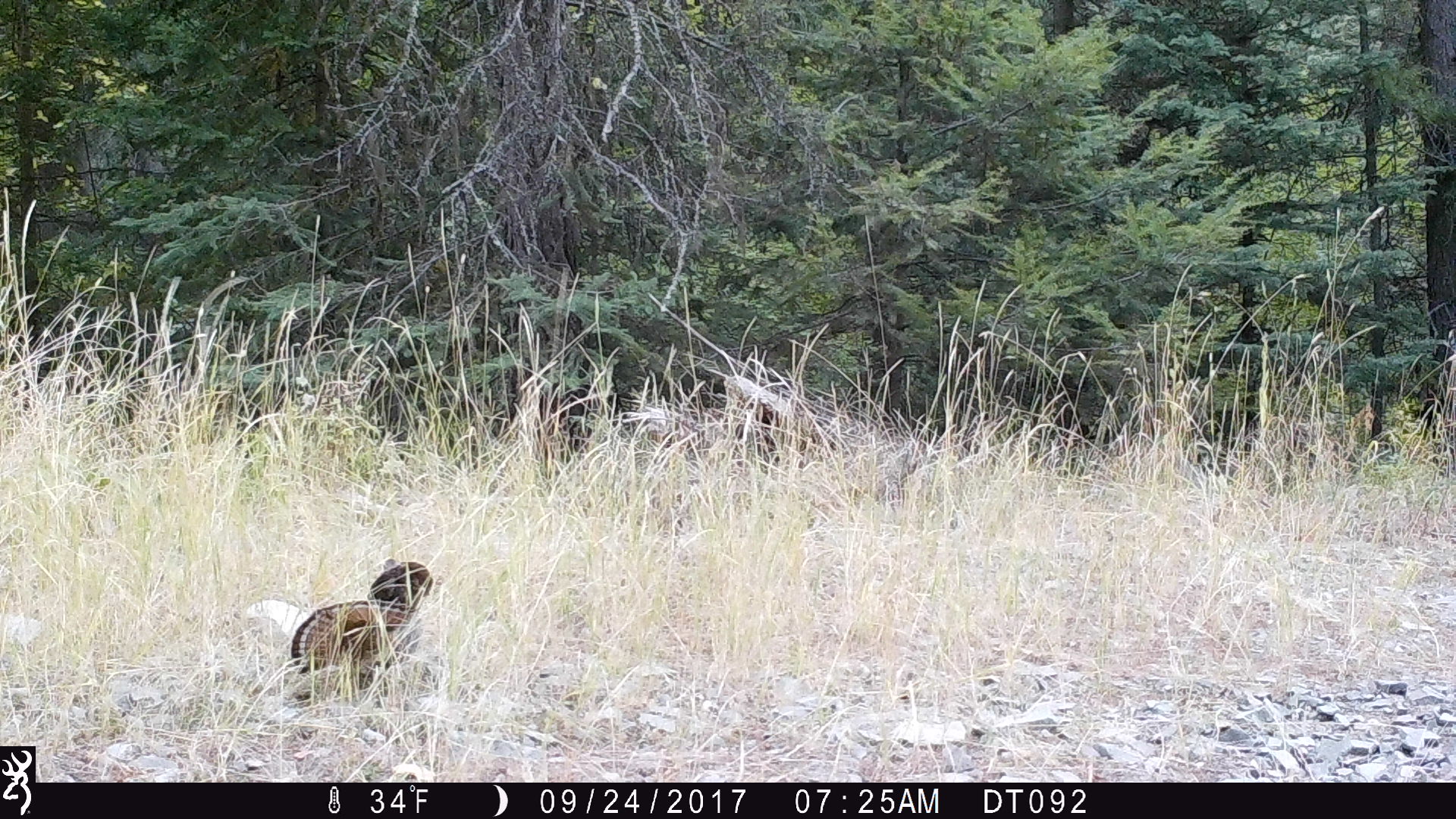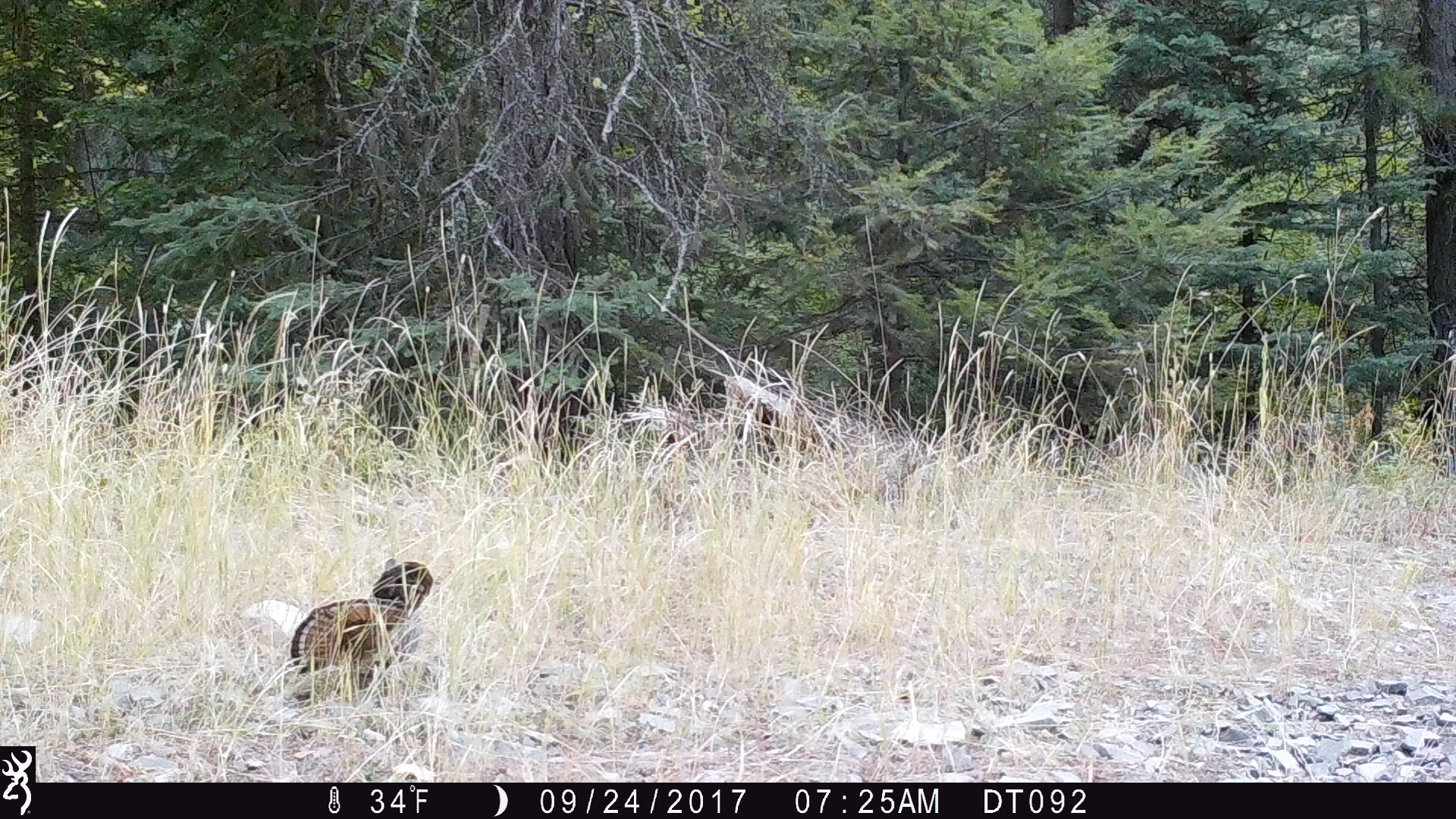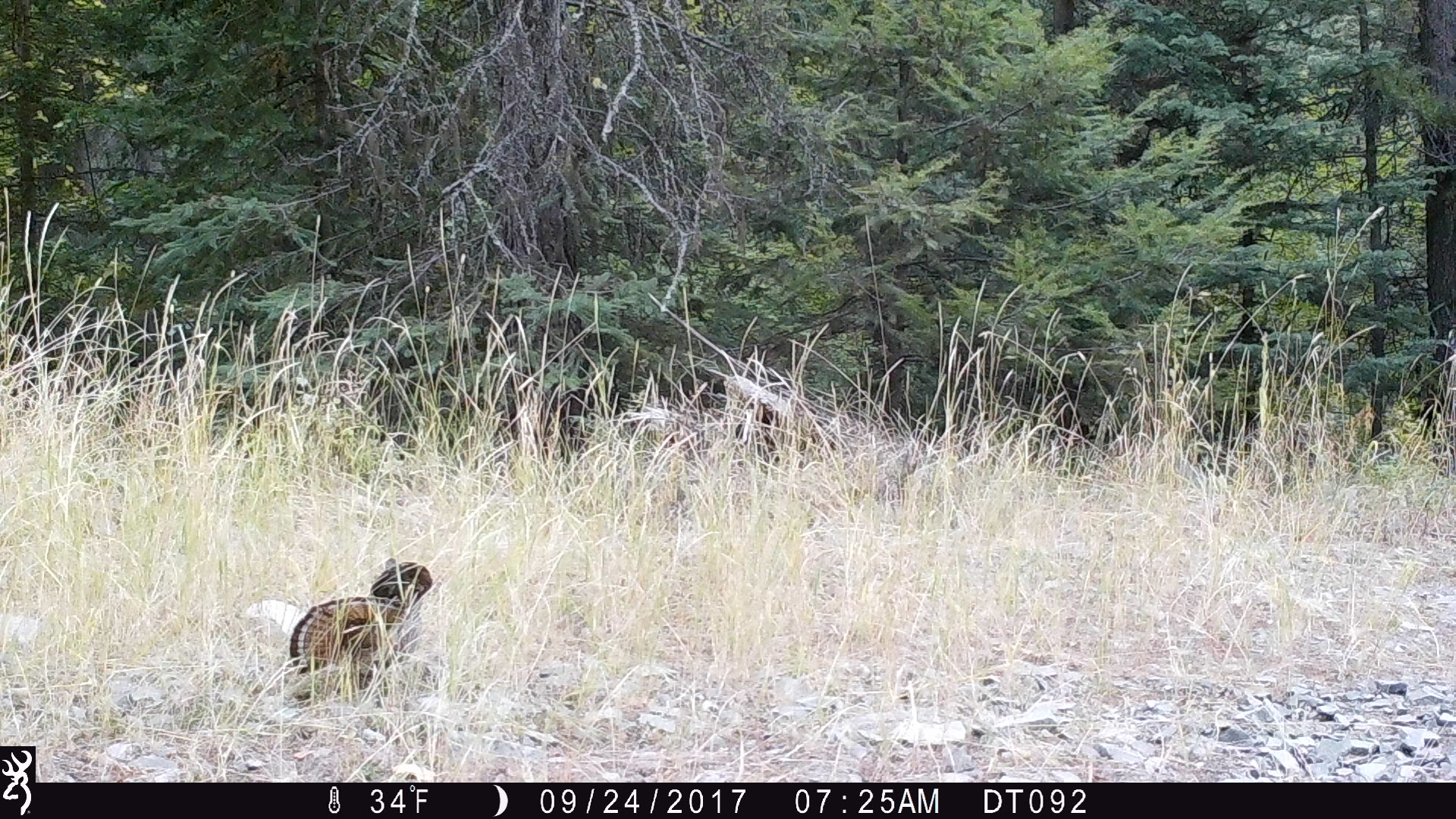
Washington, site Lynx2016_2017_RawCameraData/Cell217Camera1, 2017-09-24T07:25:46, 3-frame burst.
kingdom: Animalia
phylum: Chordata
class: Aves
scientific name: Aves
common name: birds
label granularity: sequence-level